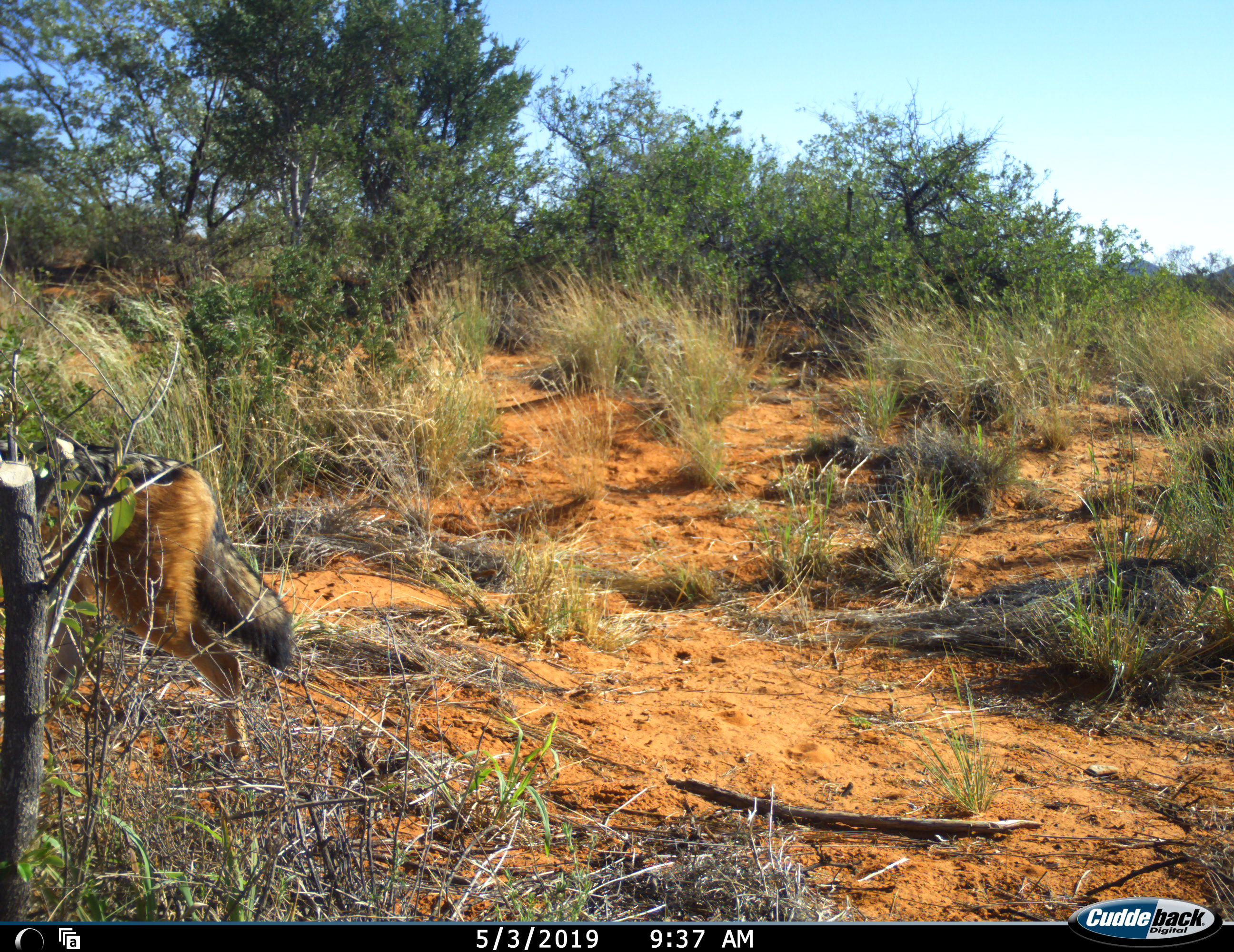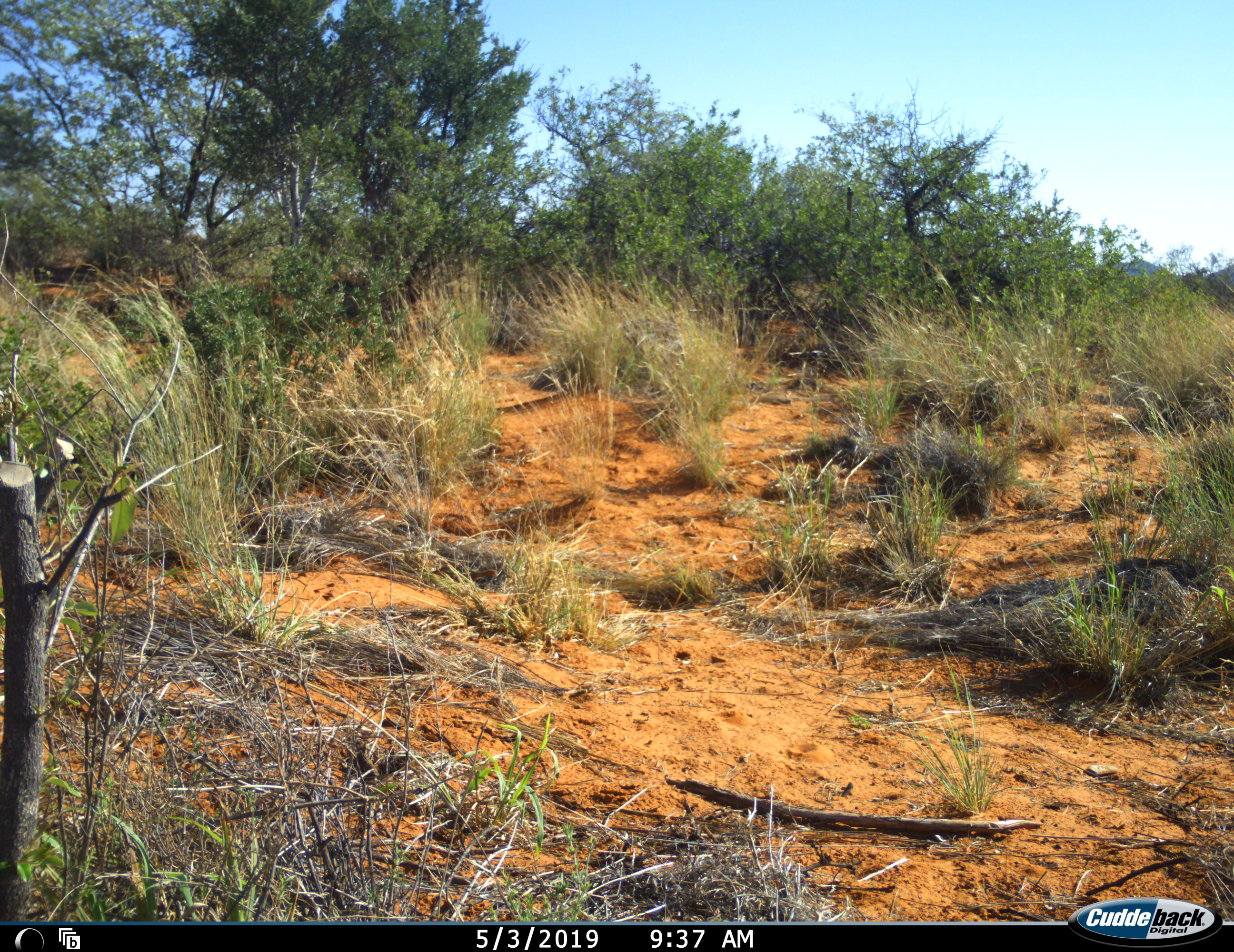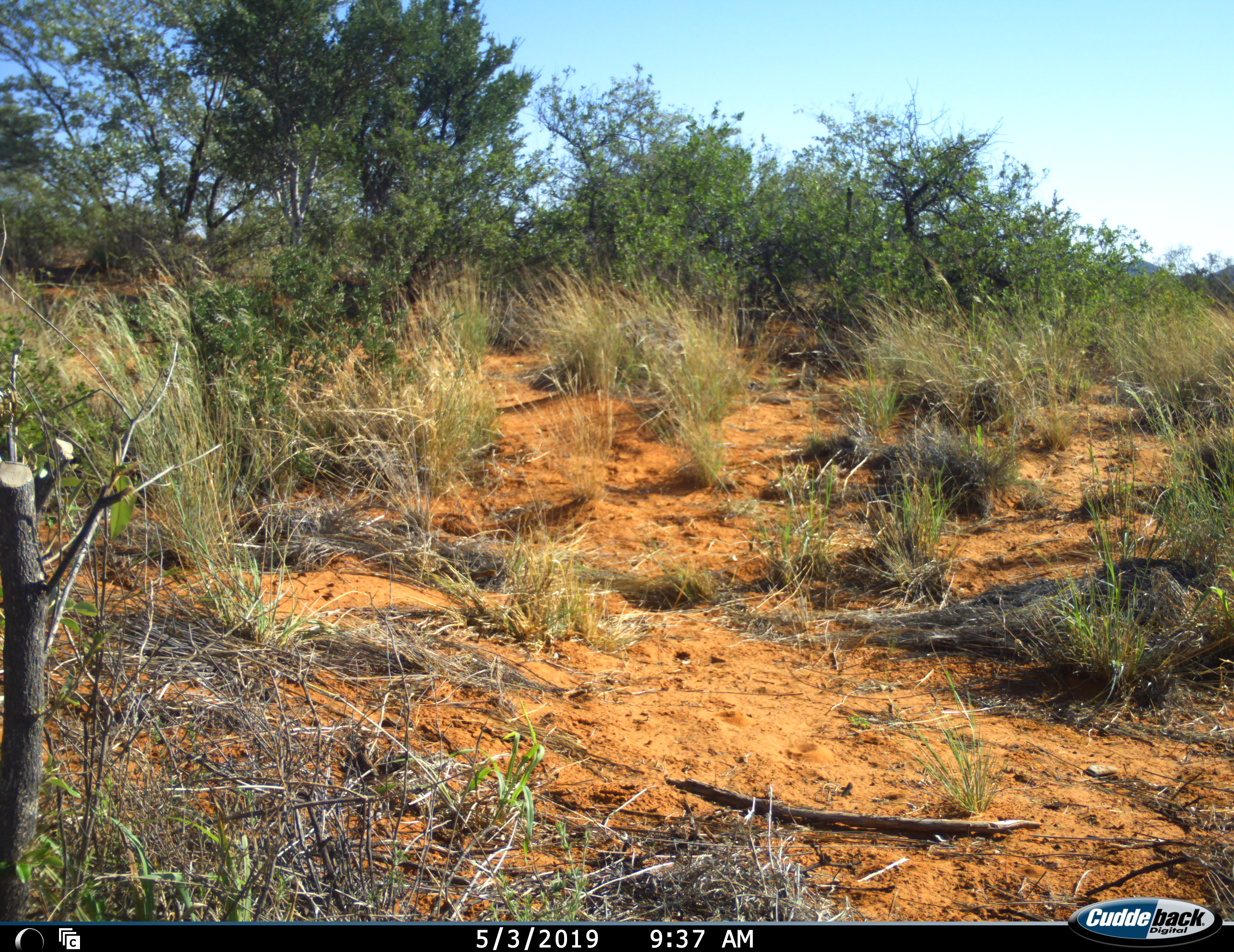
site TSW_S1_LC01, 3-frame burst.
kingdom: Animalia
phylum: Chordata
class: Mammalia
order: Carnivora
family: Canidae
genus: Lupulella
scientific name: Lupulella mesomelas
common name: black-backed jackal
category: jackalblackbacked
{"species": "jackalblackbacked (black-backed jackal) (Lupulella mesomelas)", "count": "1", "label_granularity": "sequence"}